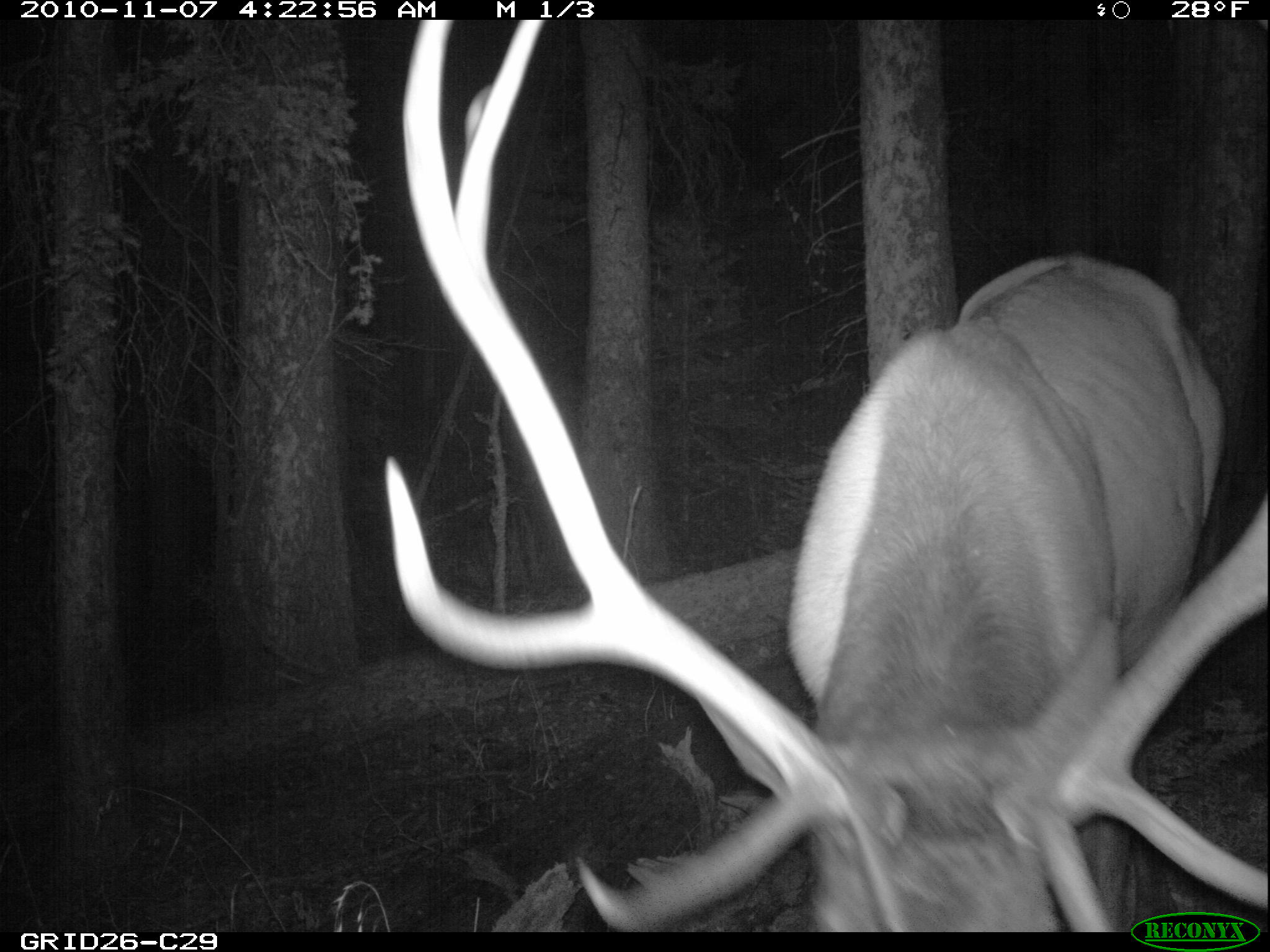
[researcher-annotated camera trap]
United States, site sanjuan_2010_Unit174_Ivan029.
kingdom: Animalia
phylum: Chordata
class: Mammalia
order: Artiodactyla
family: Cervidae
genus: Cervus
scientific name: Cervus elaphus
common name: red deer